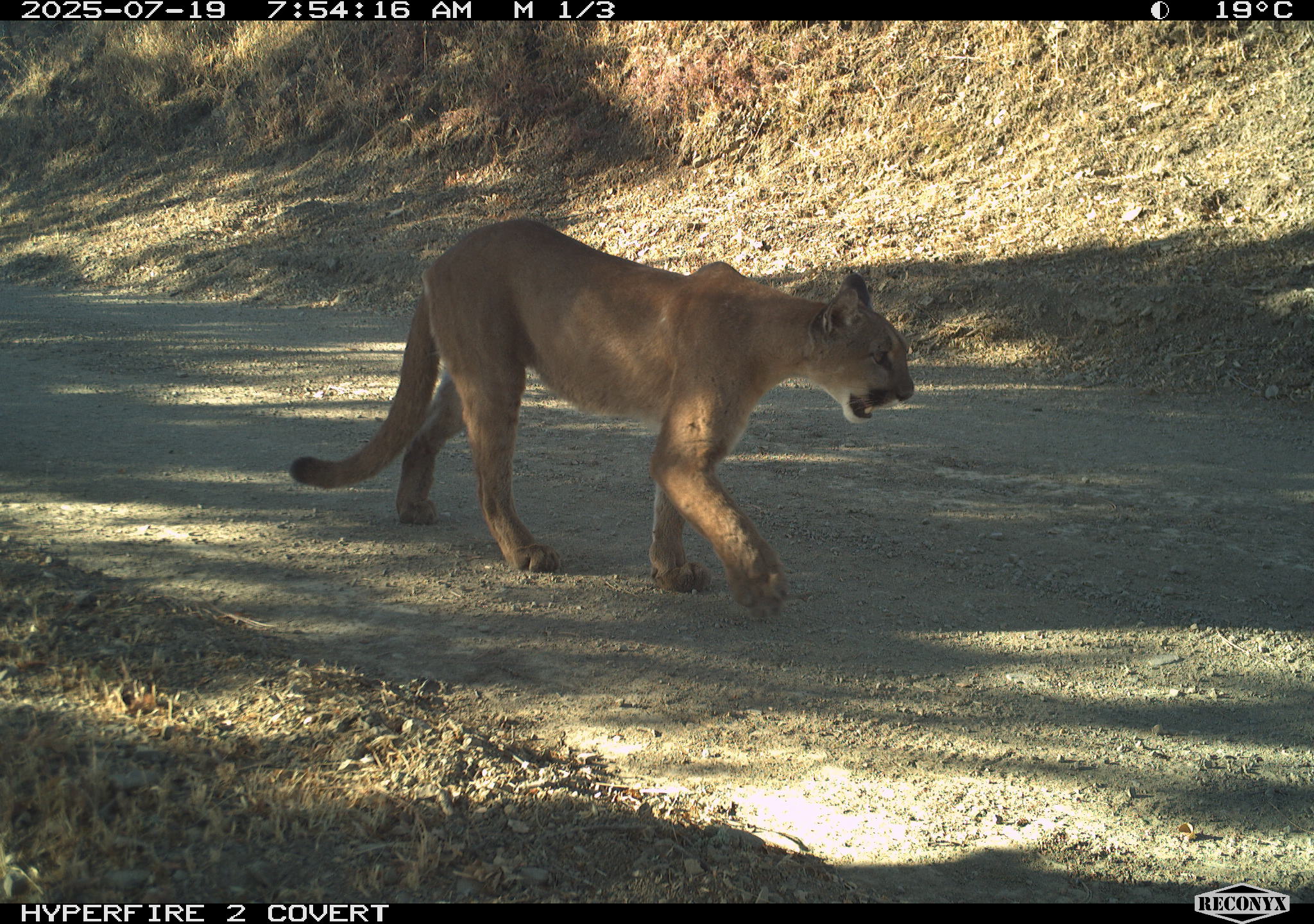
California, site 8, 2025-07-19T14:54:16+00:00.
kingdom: Animalia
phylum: Chordata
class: Mammalia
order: Carnivora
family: Felidae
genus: Puma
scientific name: Puma concolor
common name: puma